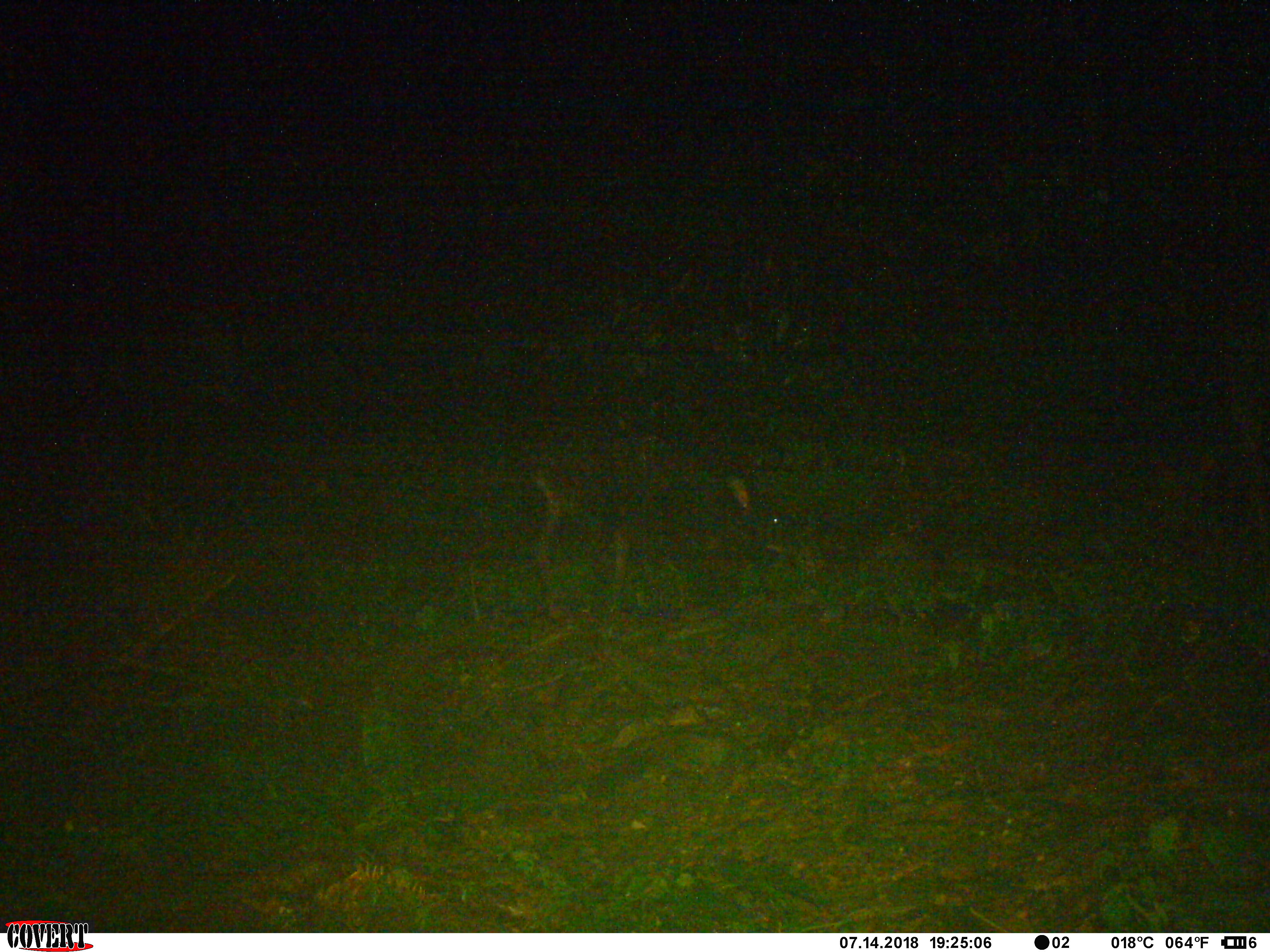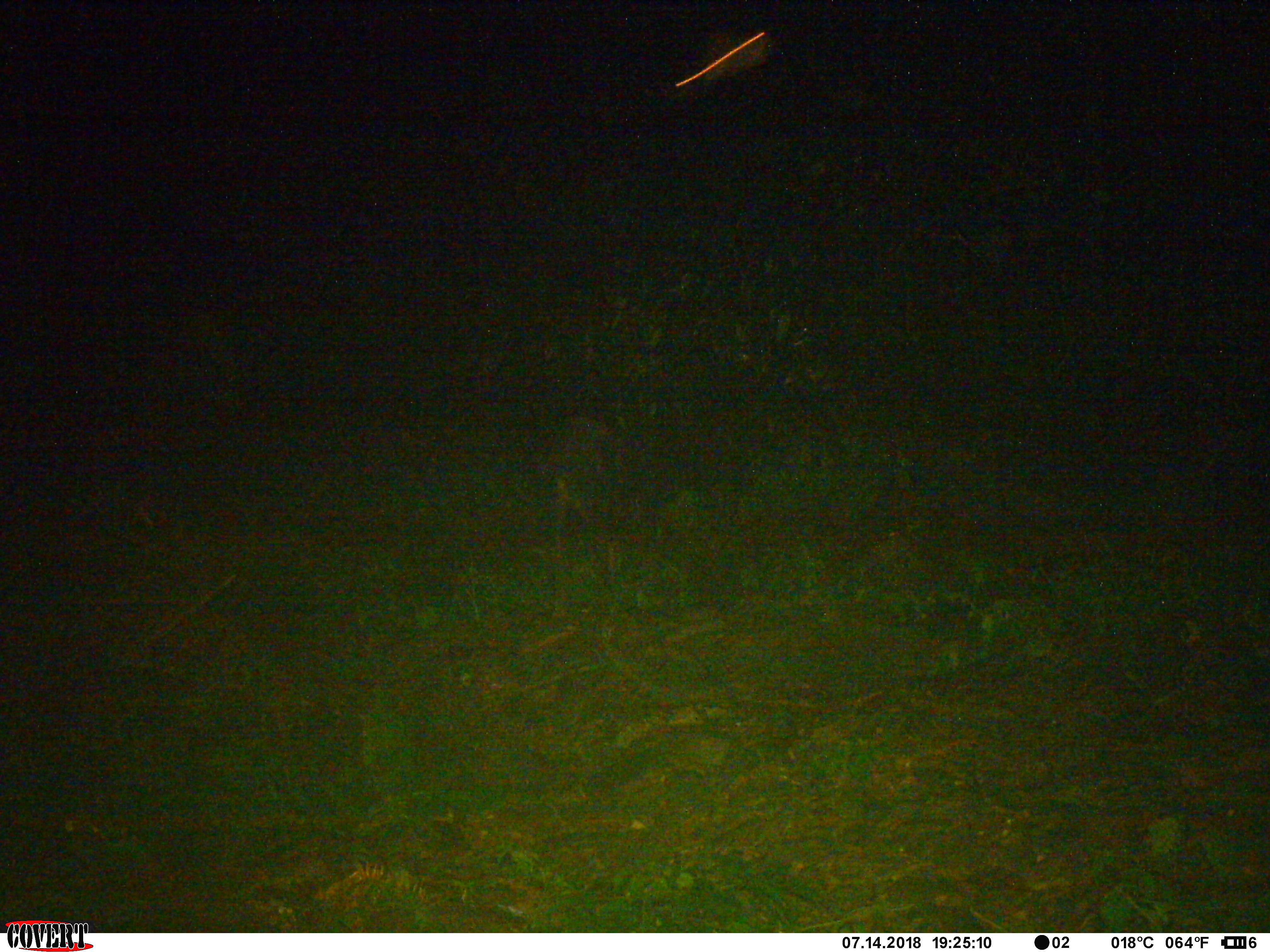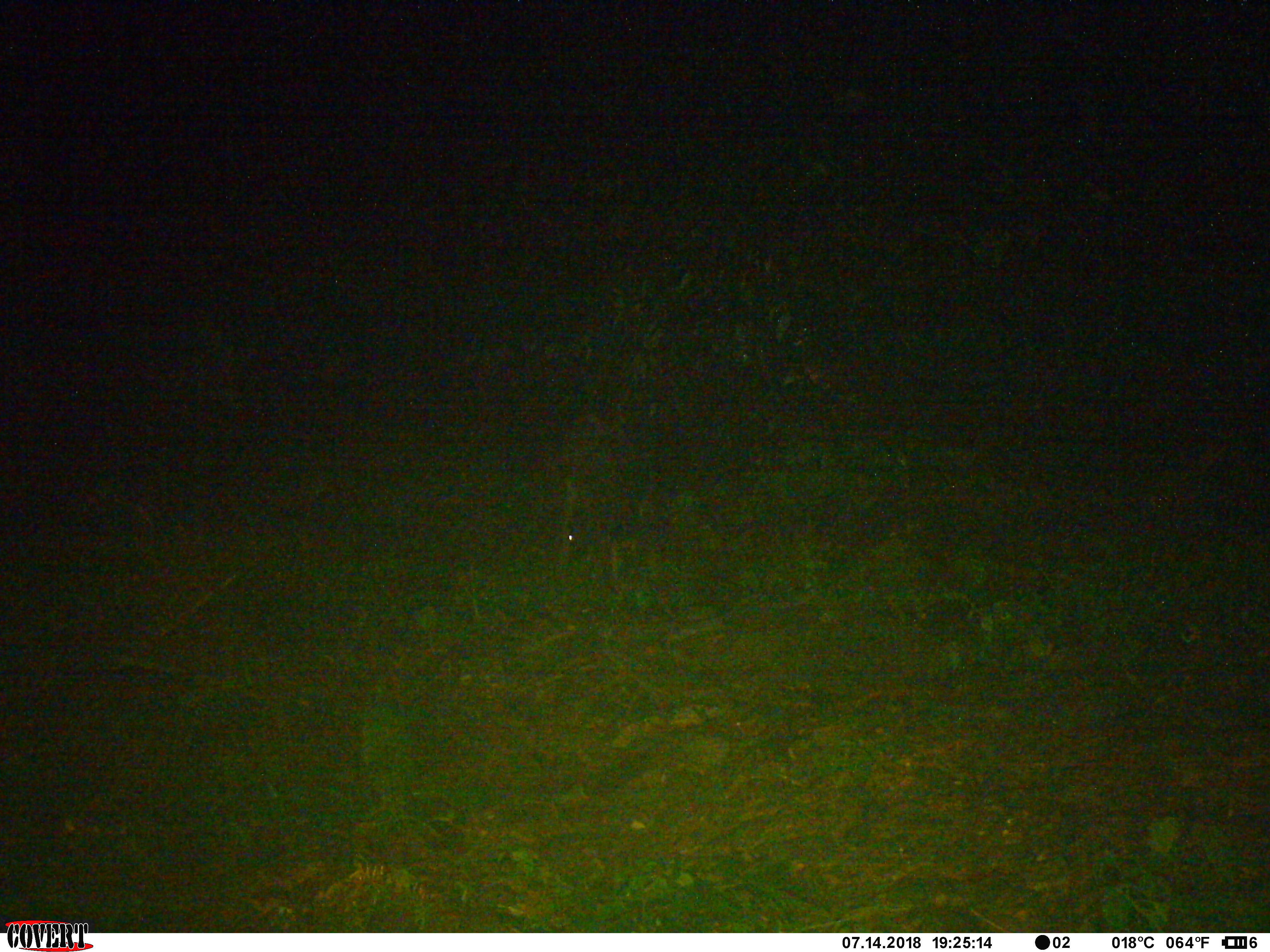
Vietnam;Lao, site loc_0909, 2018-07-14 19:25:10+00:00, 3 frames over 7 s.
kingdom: Animalia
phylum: Chordata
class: Mammalia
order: Artiodactyla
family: Bovidae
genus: Capricornis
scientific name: Capricornis sumatraensis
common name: chinese serow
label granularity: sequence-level